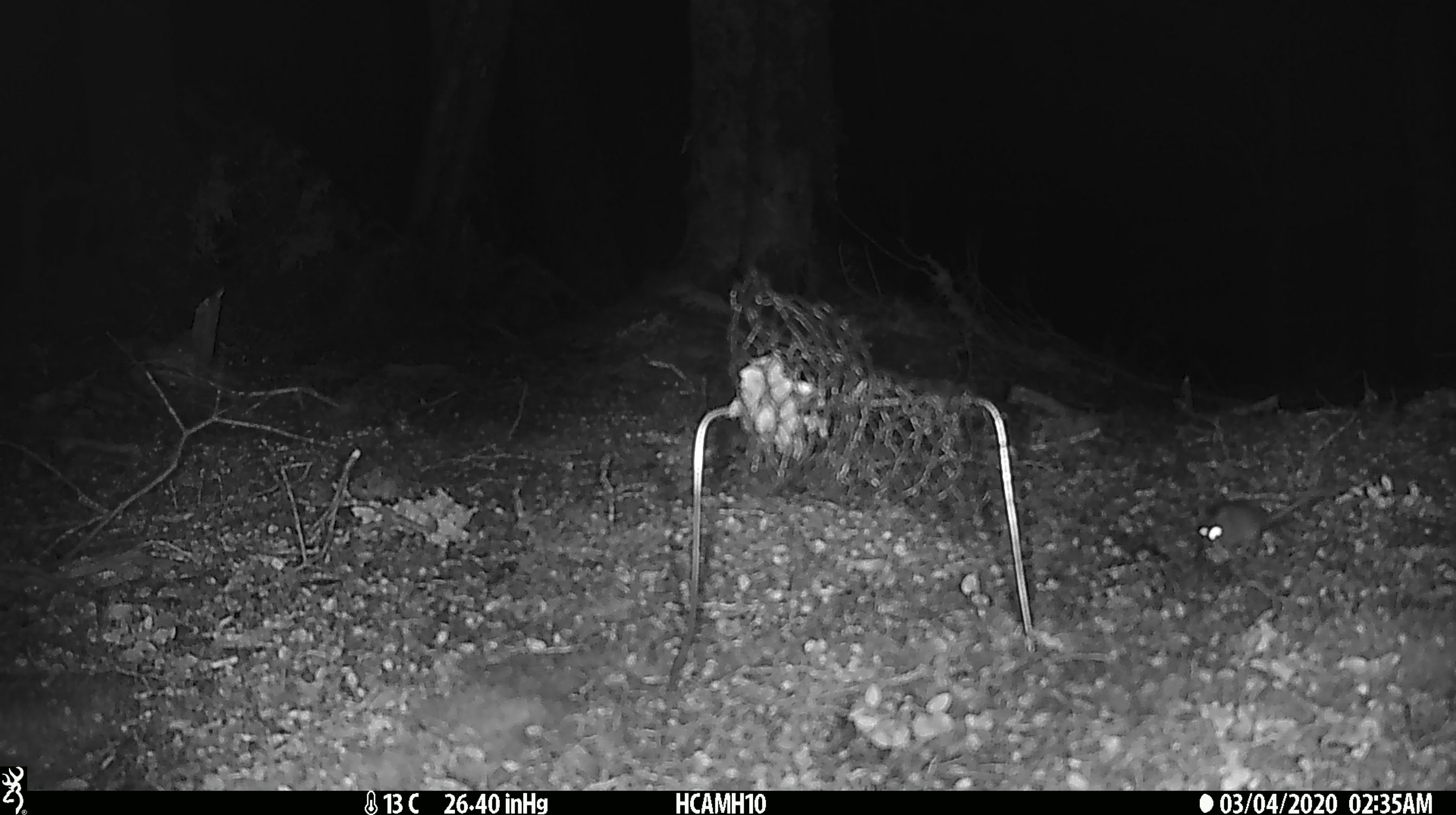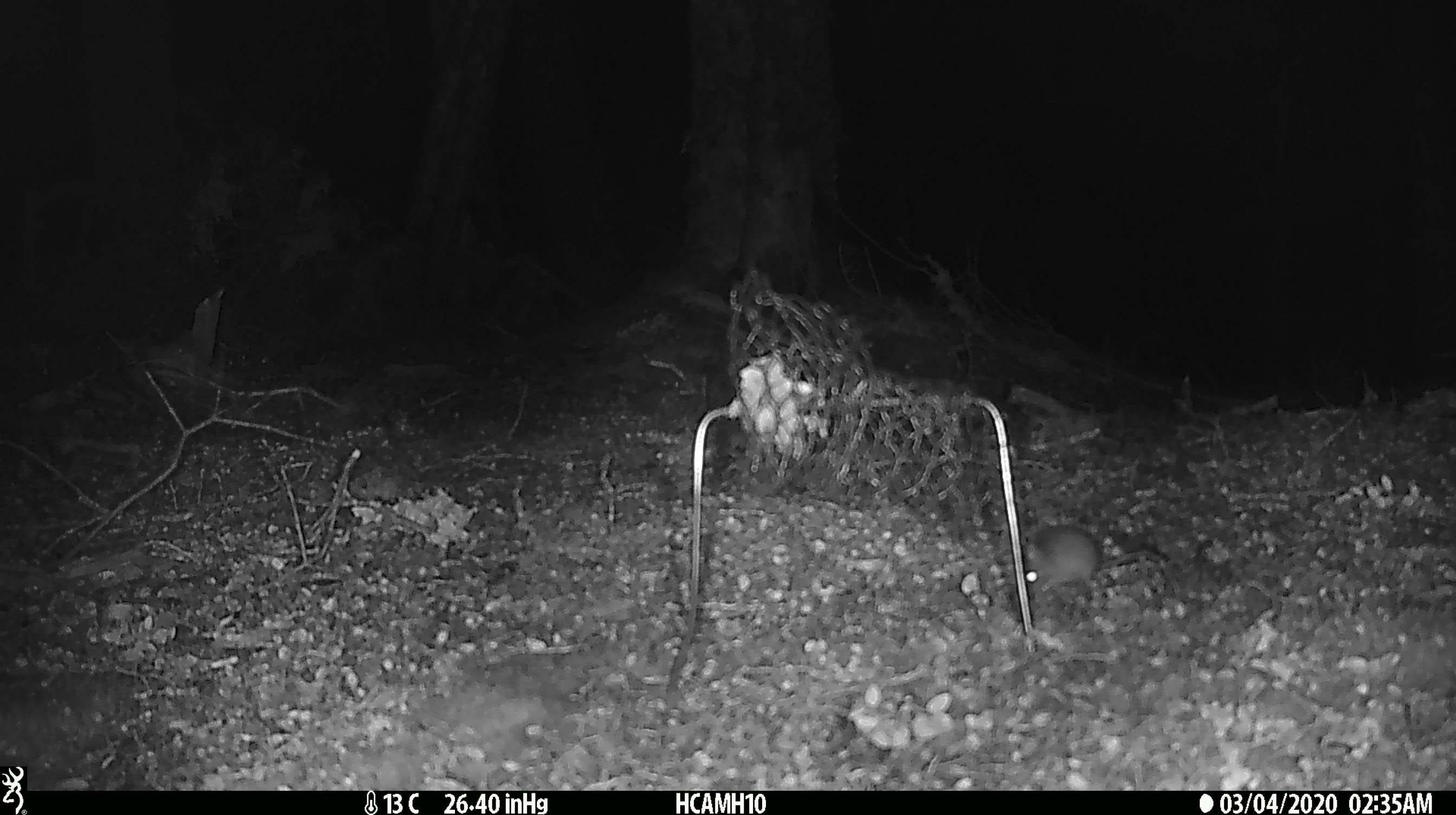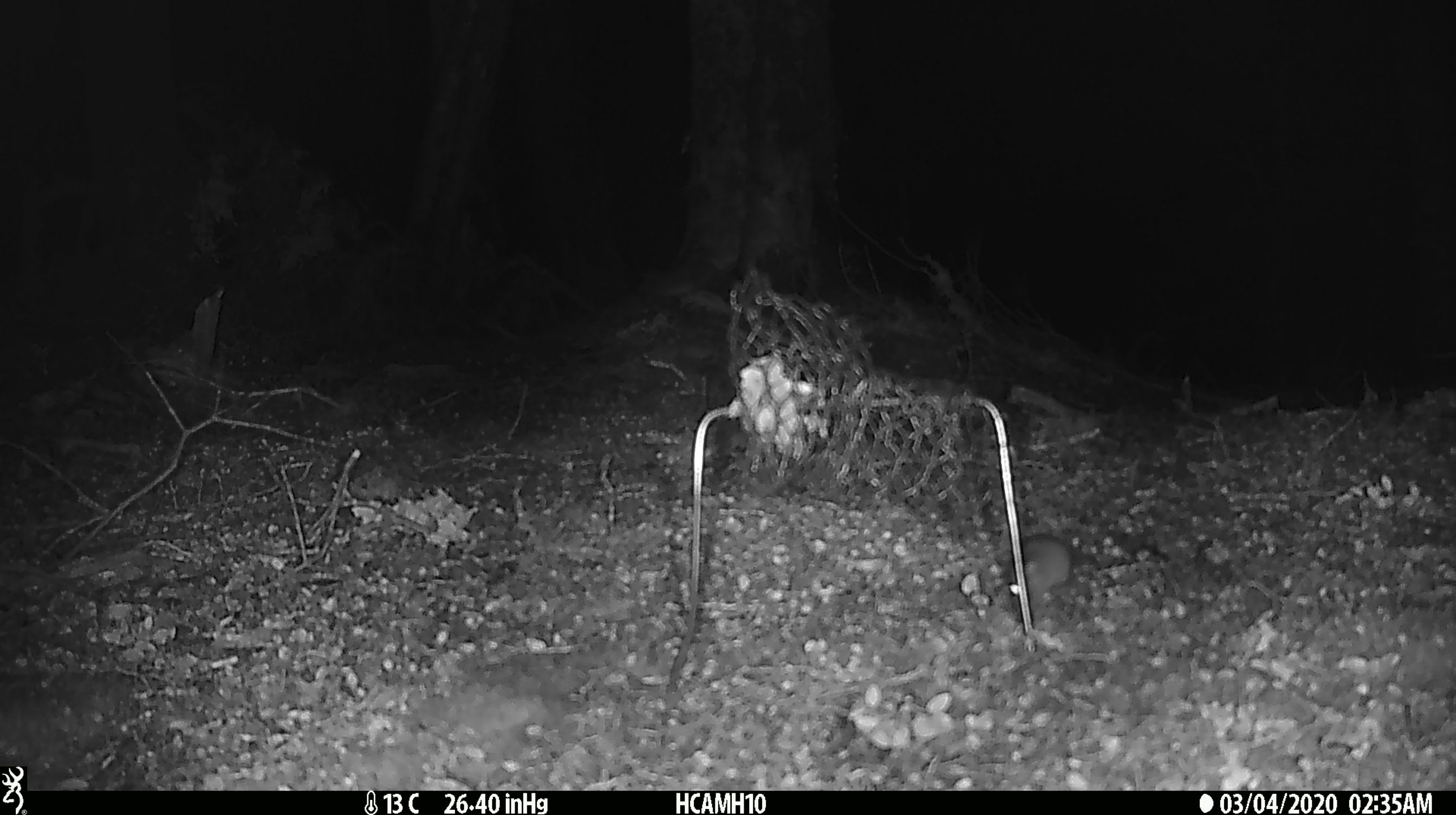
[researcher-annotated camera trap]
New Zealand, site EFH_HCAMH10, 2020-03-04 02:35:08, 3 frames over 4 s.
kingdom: Animalia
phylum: Chordata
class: Mammalia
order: Rodentia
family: Muridae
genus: Mus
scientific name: Mus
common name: mouse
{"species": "mouse (Mus)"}